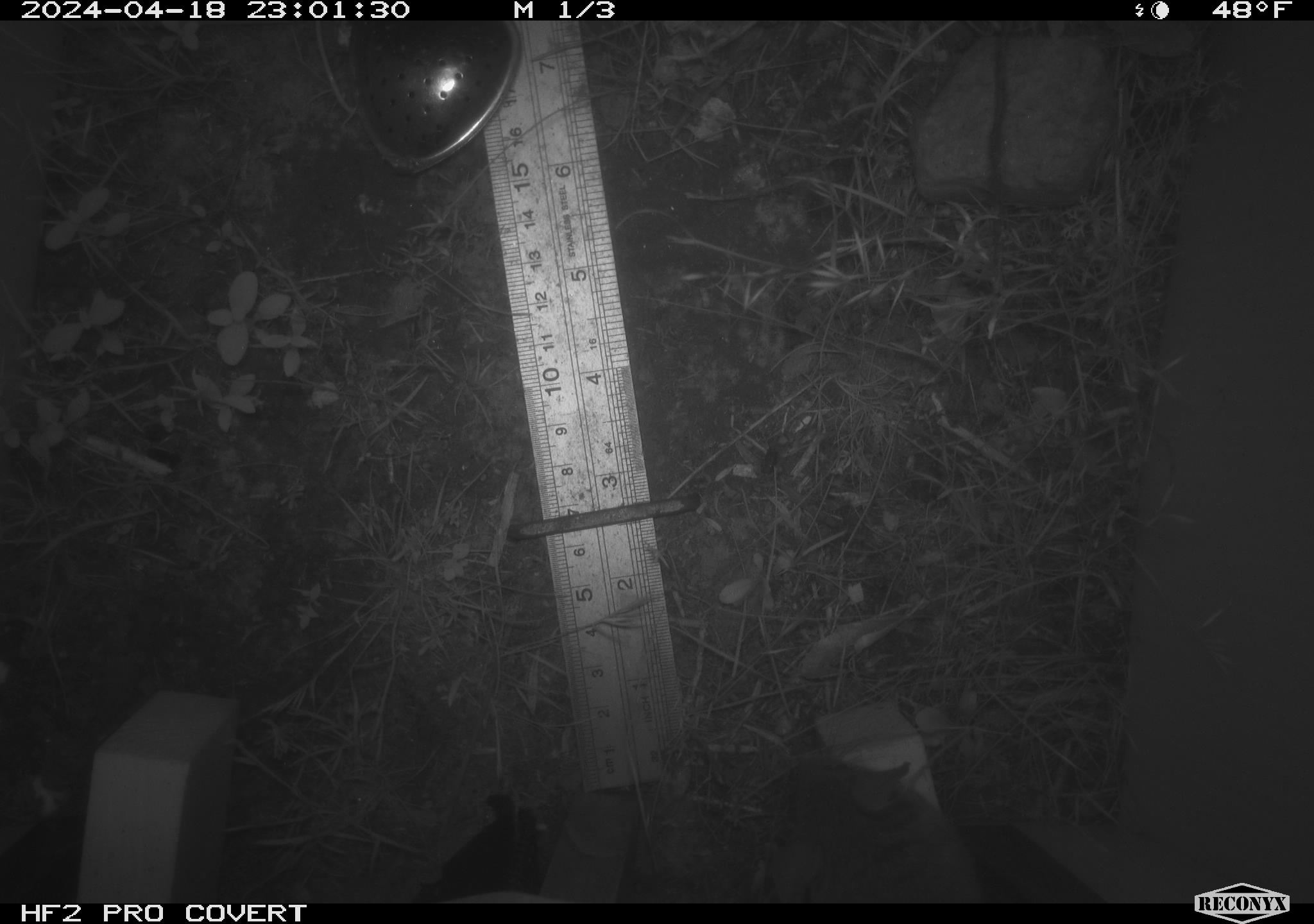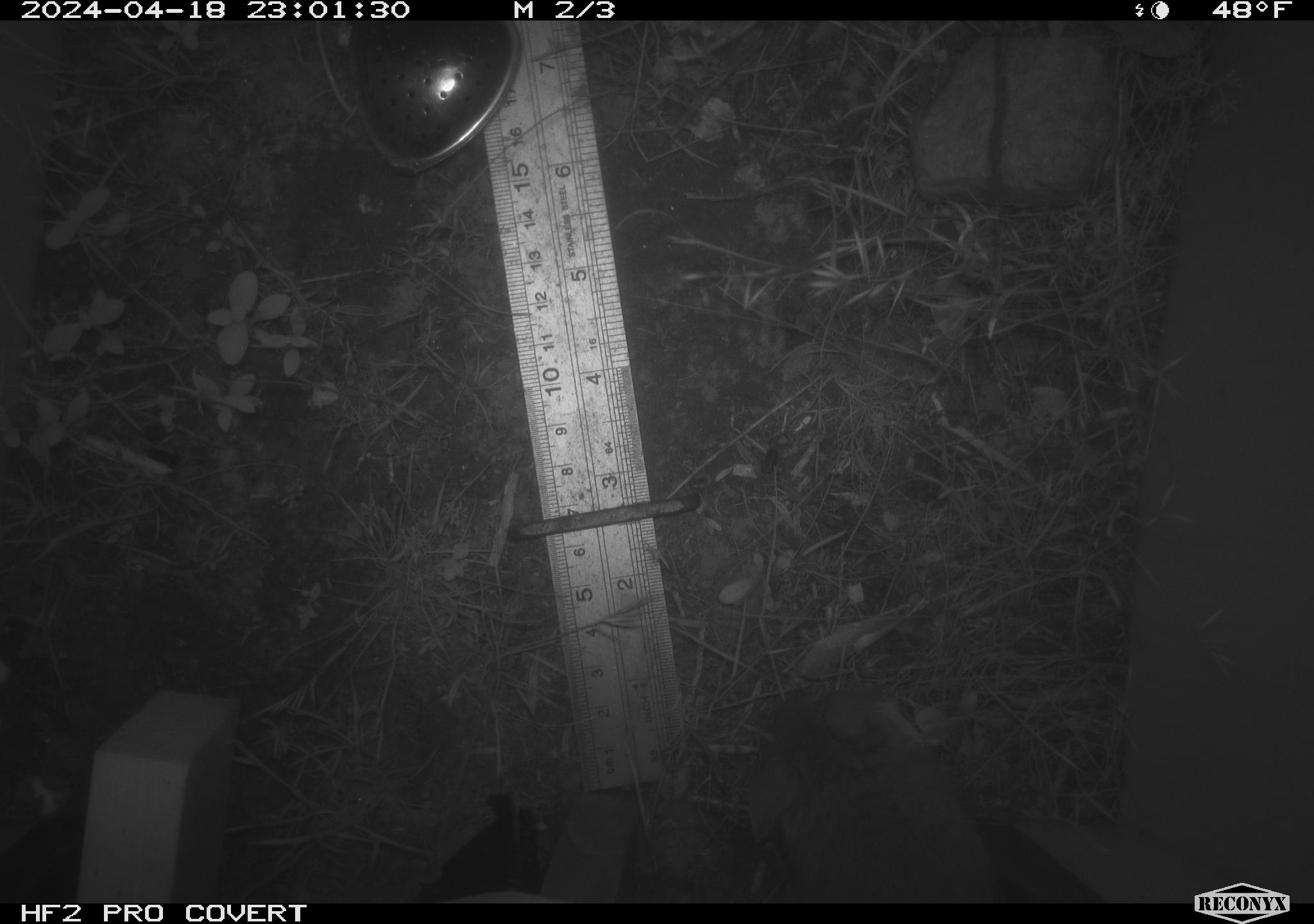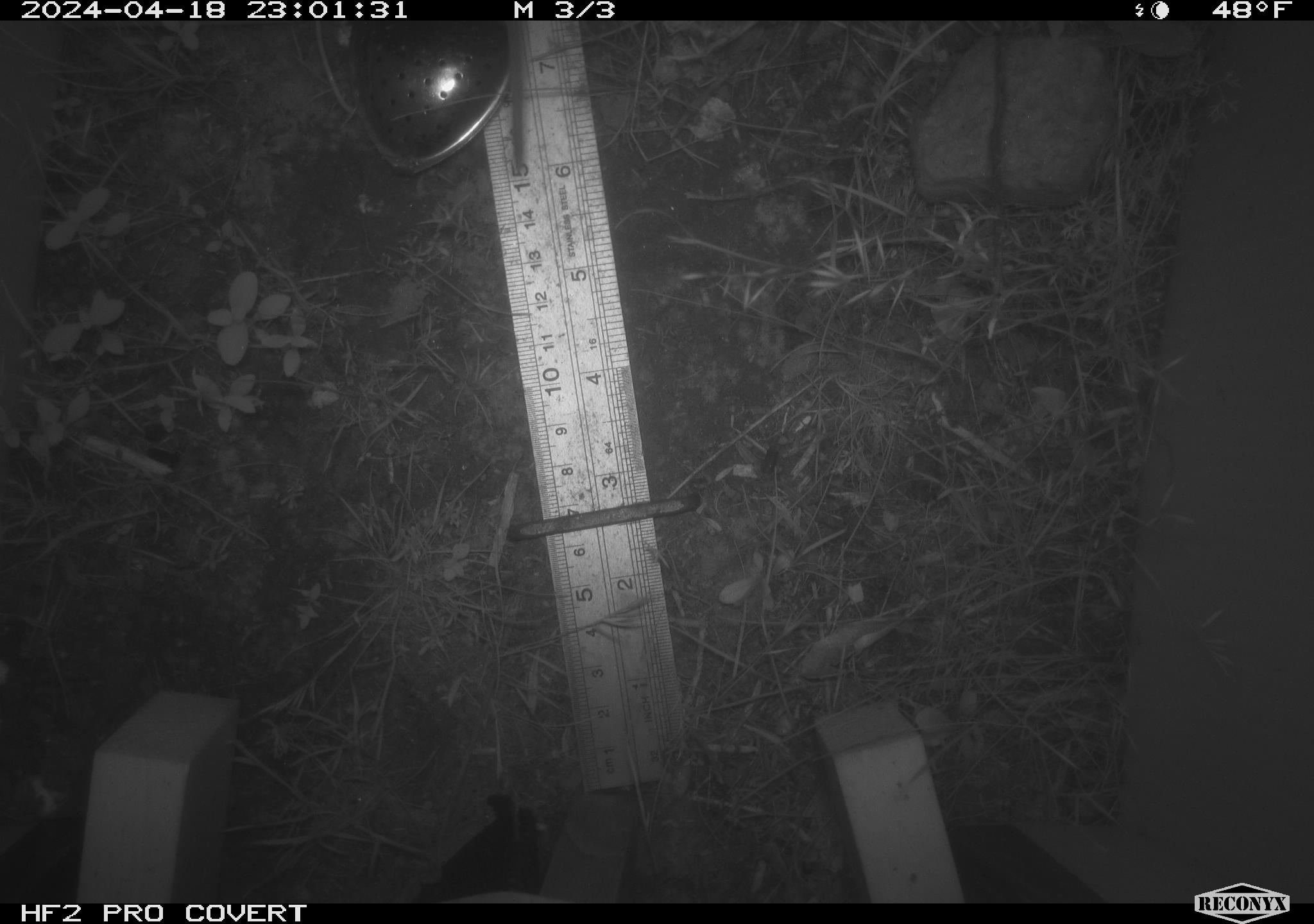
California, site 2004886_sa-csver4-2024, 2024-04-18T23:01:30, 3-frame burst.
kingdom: Animalia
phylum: Chordata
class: Mammalia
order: Rodentia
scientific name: Rodentia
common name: mouse species